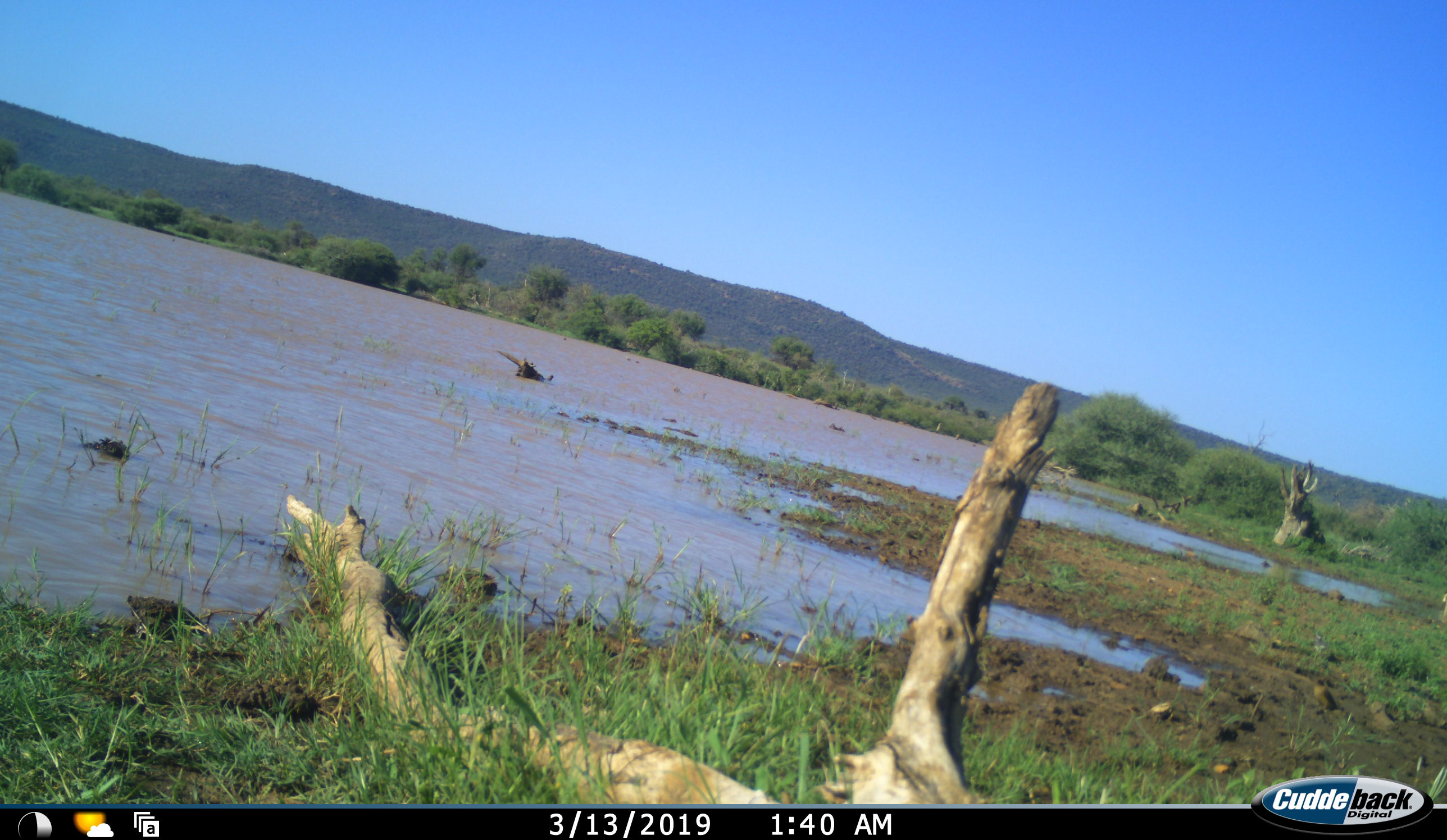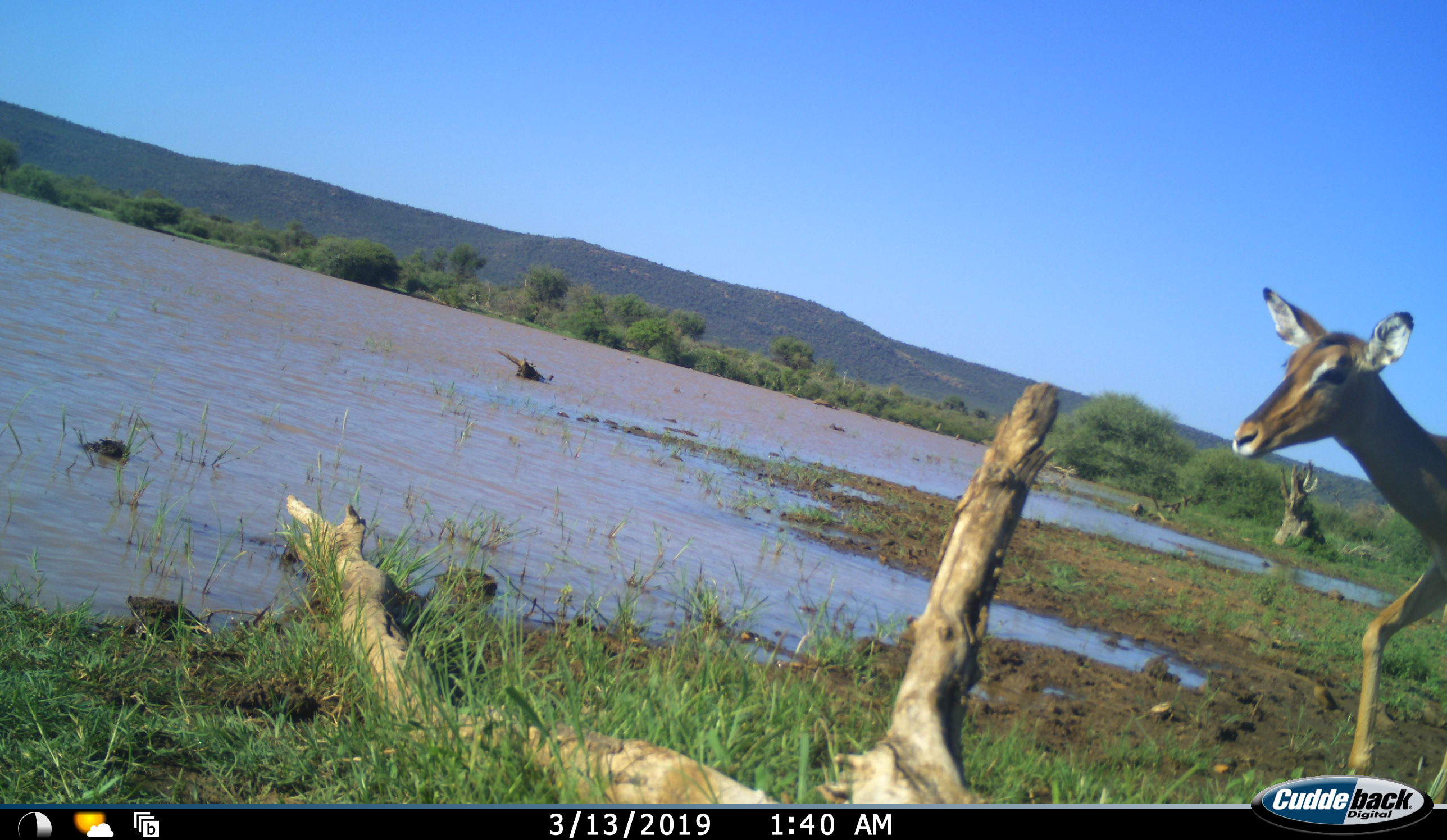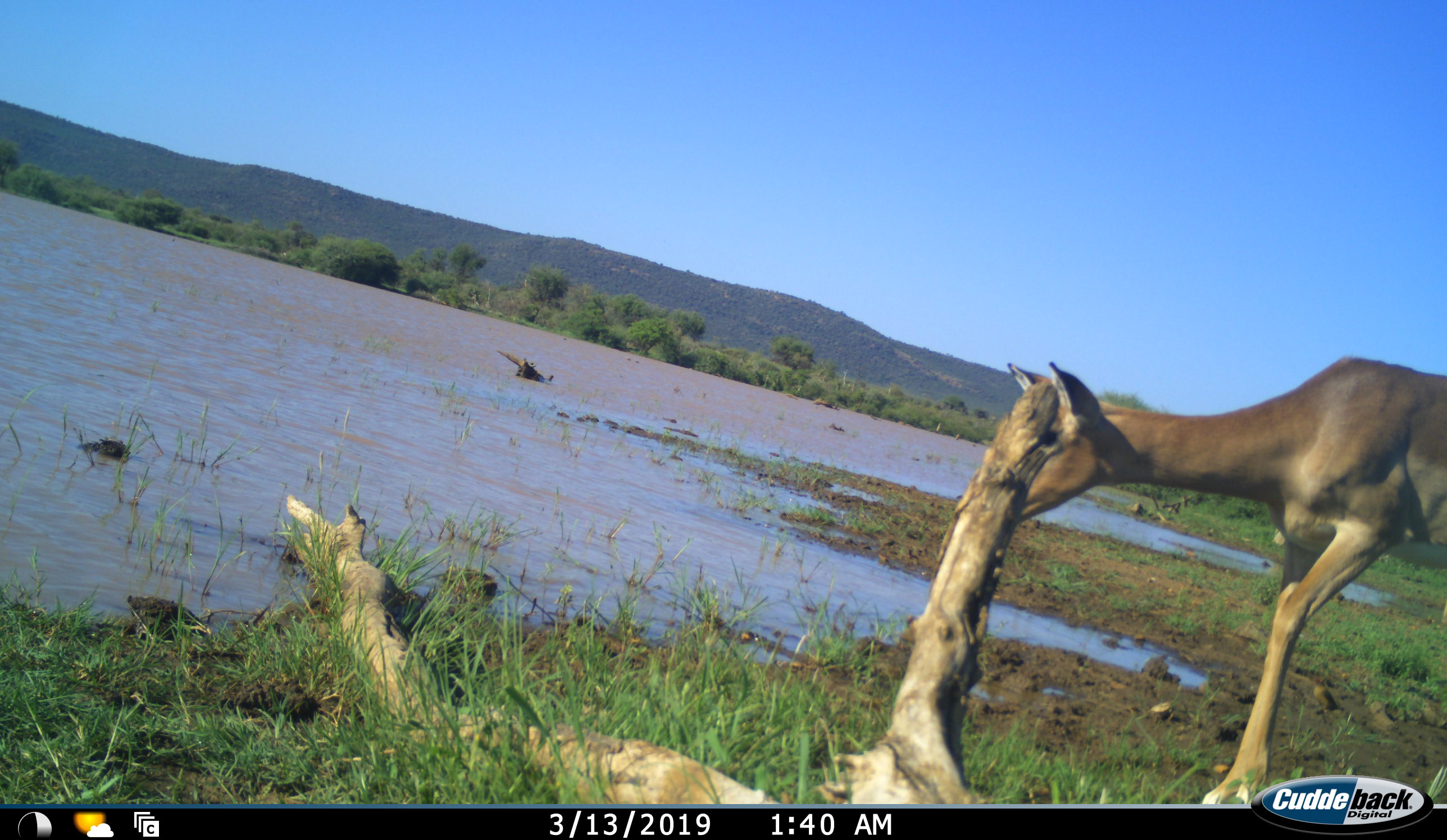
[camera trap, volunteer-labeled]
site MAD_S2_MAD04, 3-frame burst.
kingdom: Animalia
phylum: Chordata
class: Mammalia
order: Artiodactyla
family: Bovidae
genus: Aepyceros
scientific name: Aepyceros melampus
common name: impala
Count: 1.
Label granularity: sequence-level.